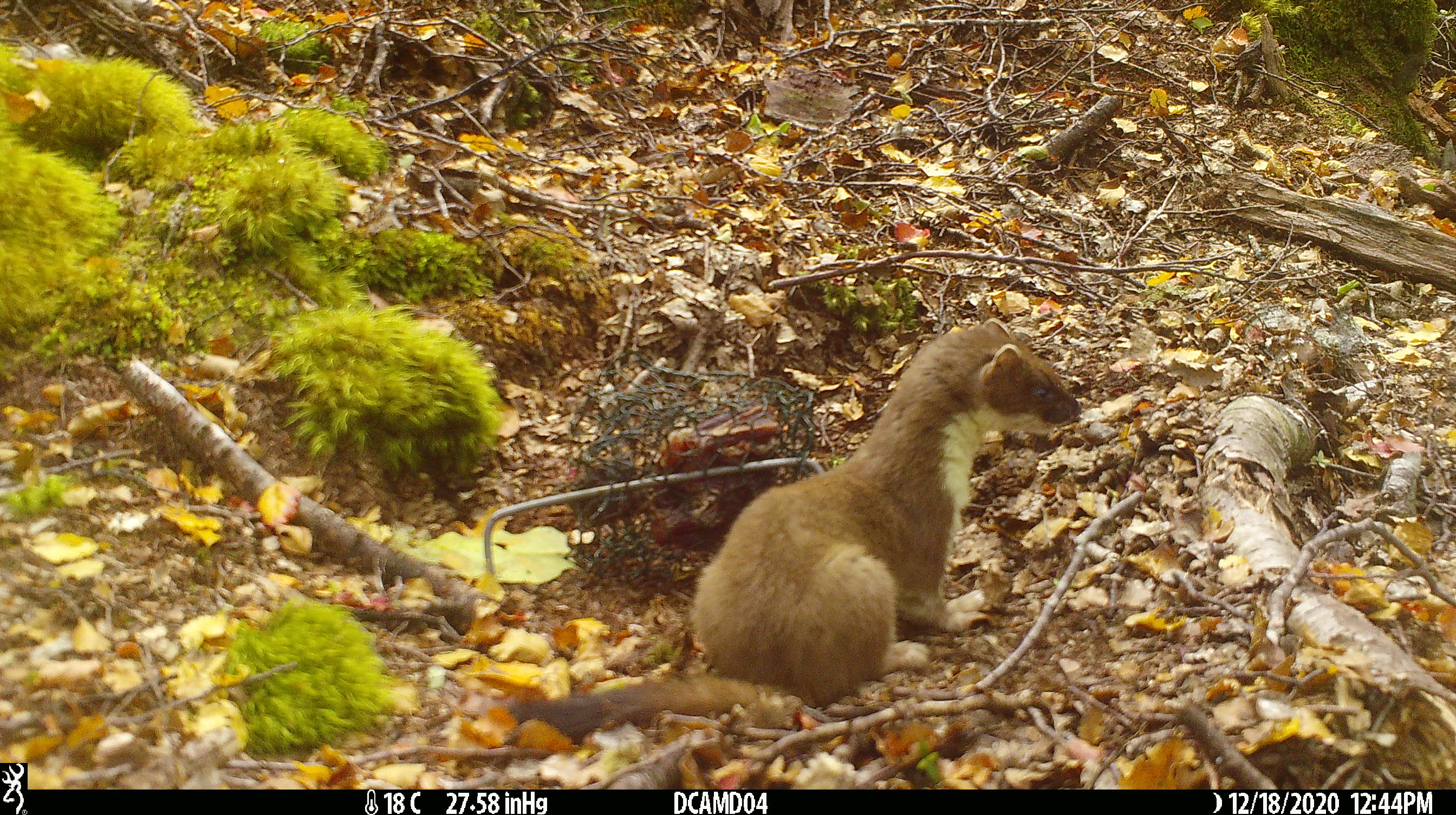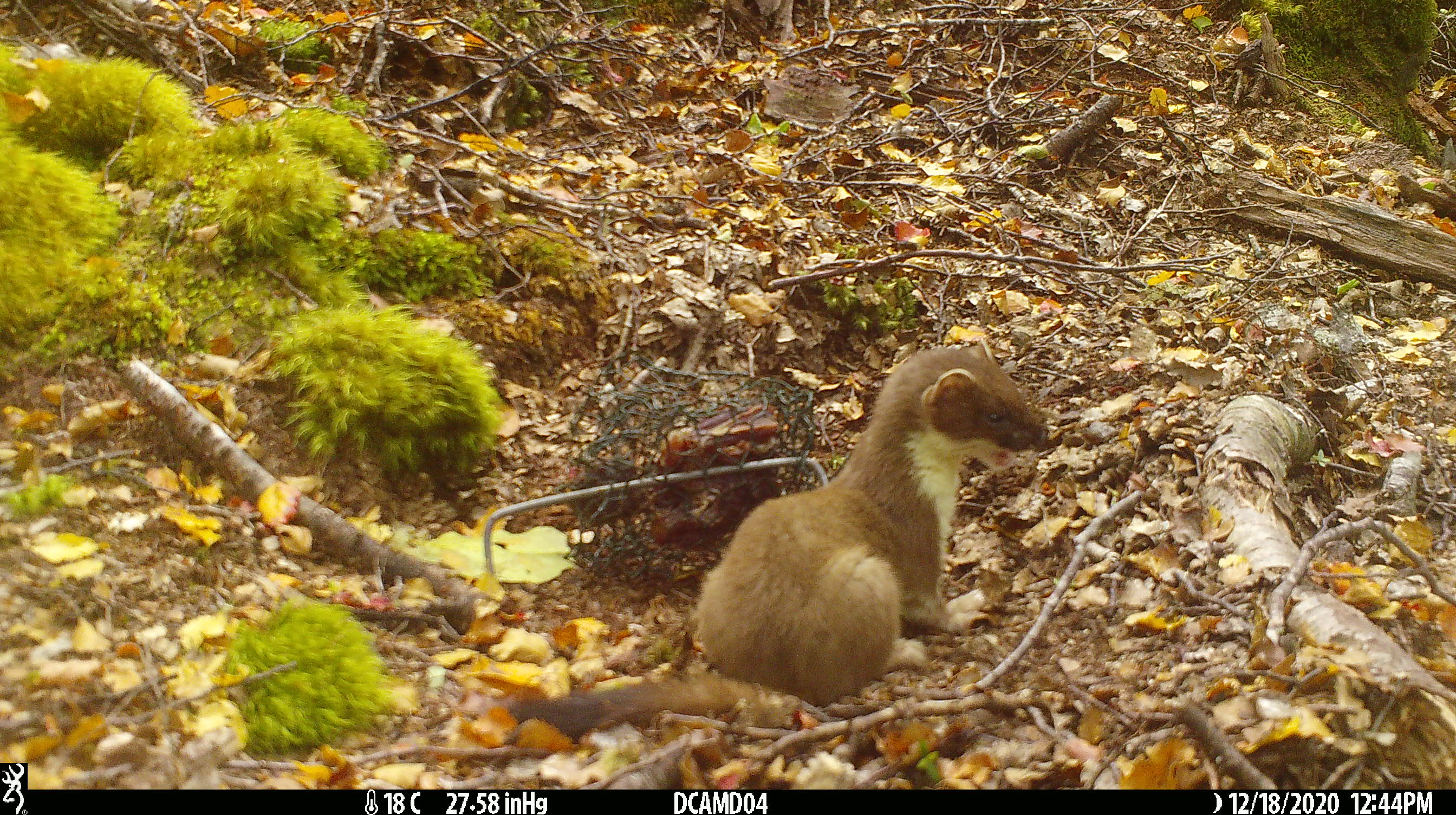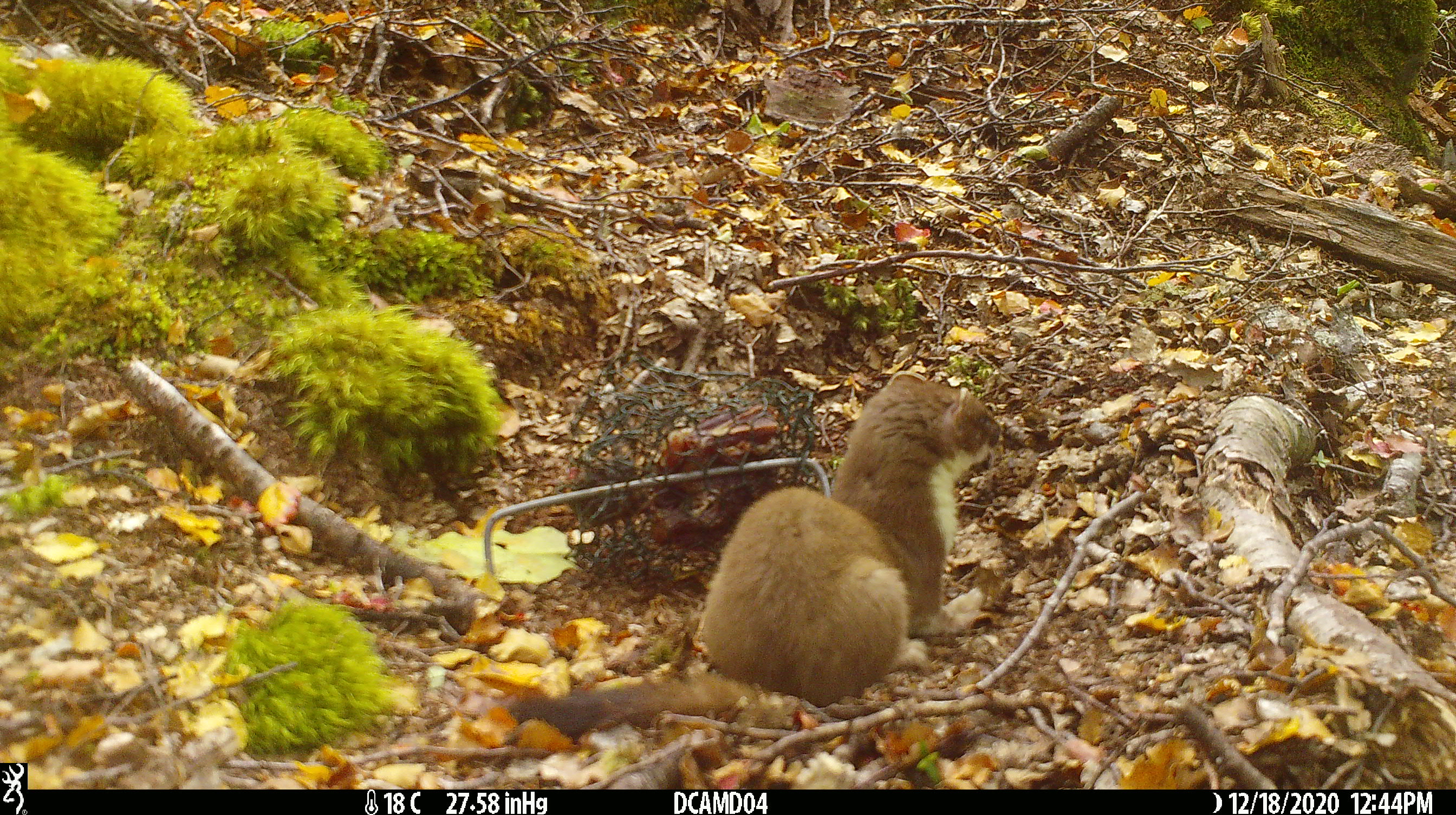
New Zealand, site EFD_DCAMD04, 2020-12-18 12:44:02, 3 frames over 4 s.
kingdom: Animalia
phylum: Chordata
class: Mammalia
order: Carnivora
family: Mustelidae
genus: Mustela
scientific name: Mustela erminea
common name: stoat